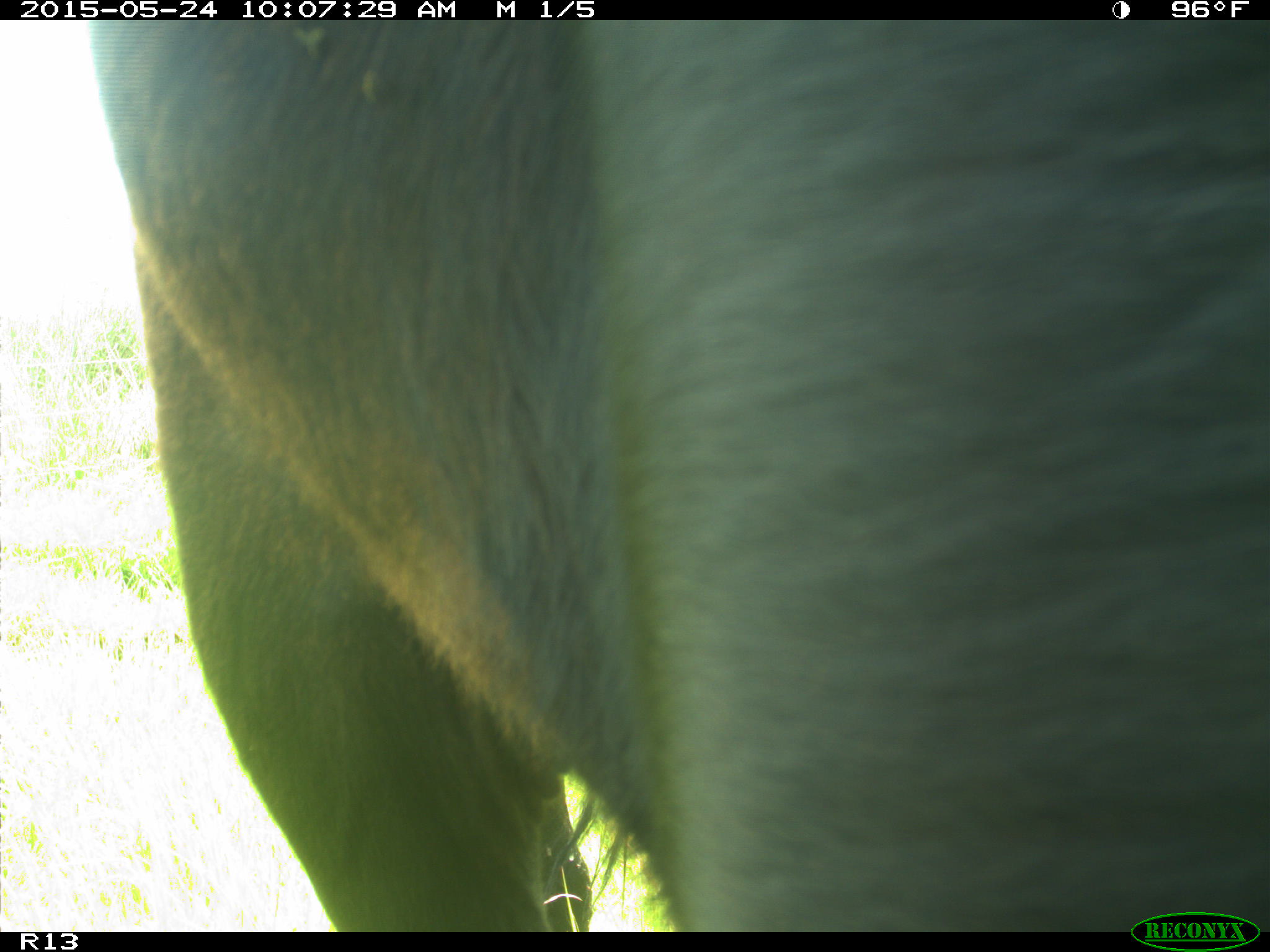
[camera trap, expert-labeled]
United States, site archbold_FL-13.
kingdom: Animalia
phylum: Chordata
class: Mammalia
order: Artiodactyla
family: Bovidae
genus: Bos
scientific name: Bos taurus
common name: domestic cow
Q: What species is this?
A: Bos taurus (domestic cow).